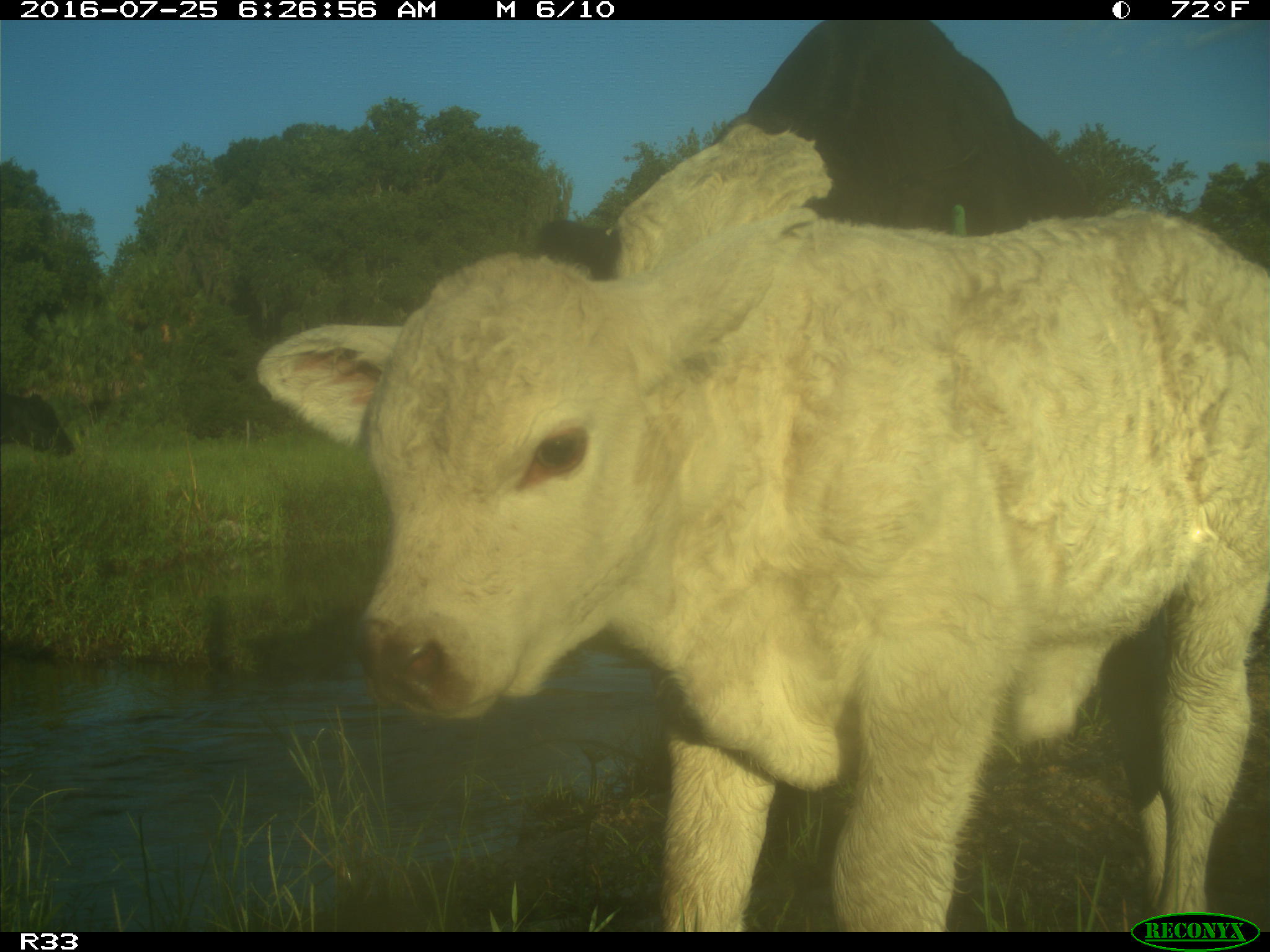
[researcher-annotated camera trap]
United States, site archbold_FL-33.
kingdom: Animalia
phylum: Chordata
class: Mammalia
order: Artiodactyla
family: Bovidae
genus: Bos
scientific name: Bos taurus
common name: domestic cow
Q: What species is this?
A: Bos taurus (domestic cow).